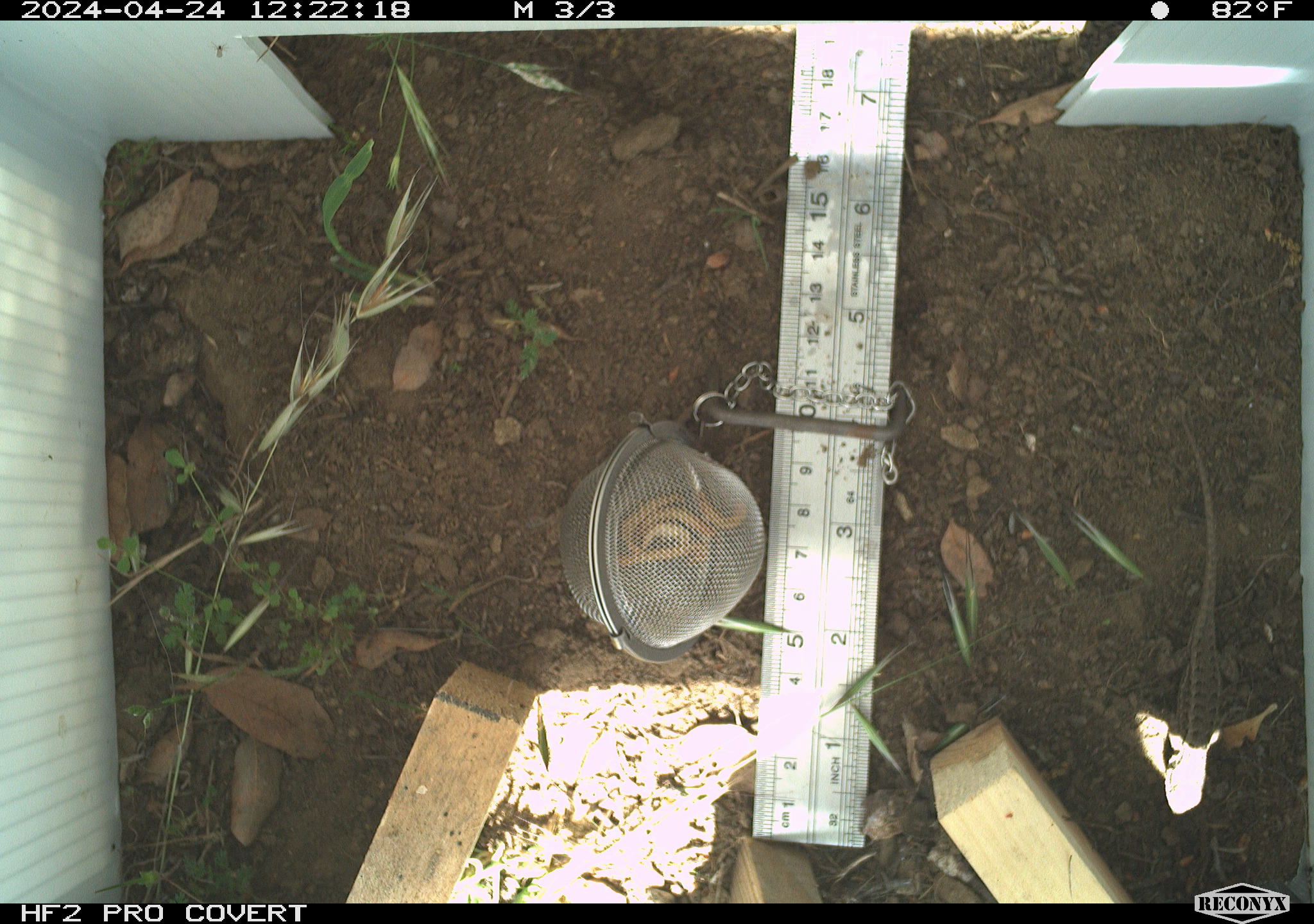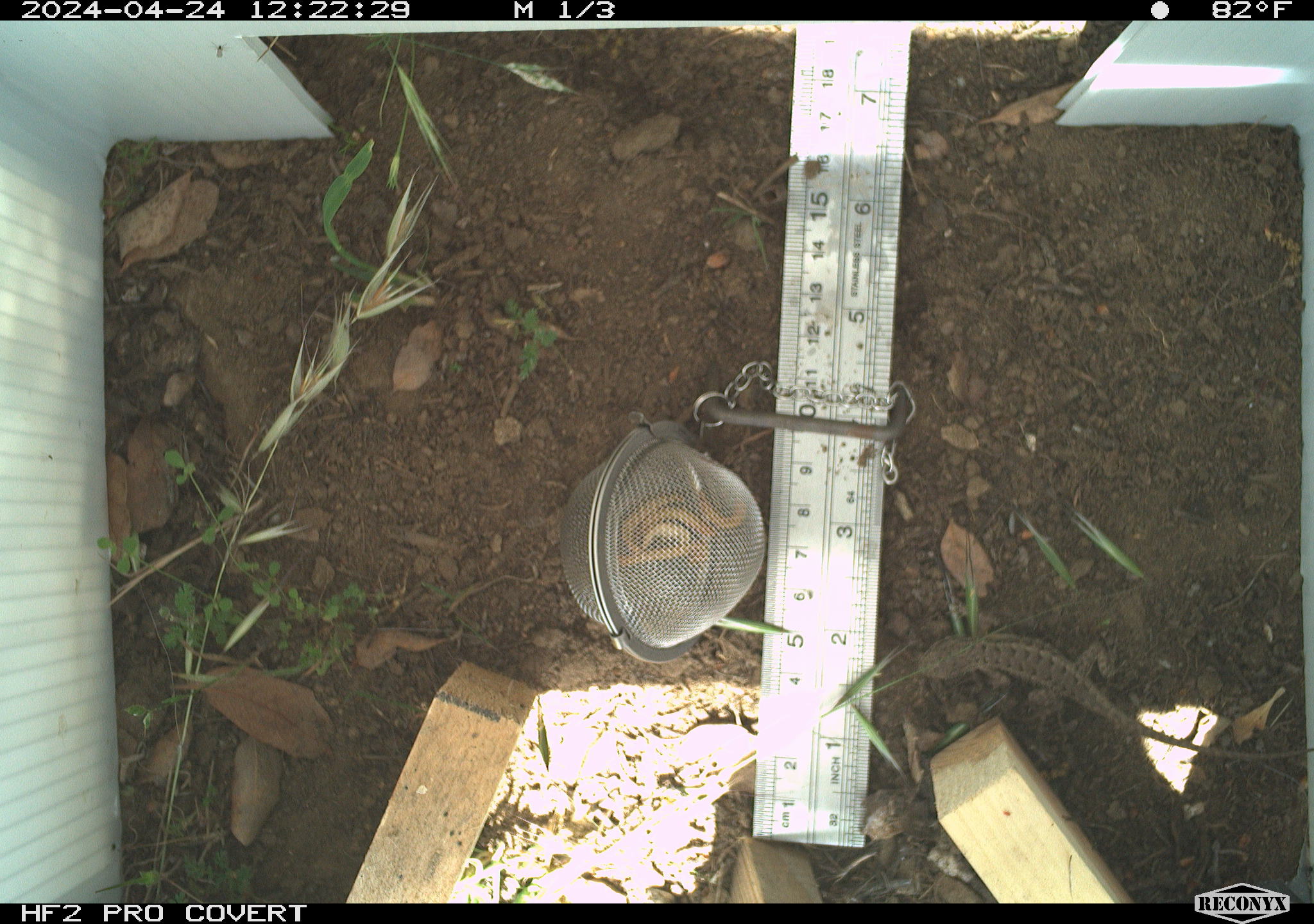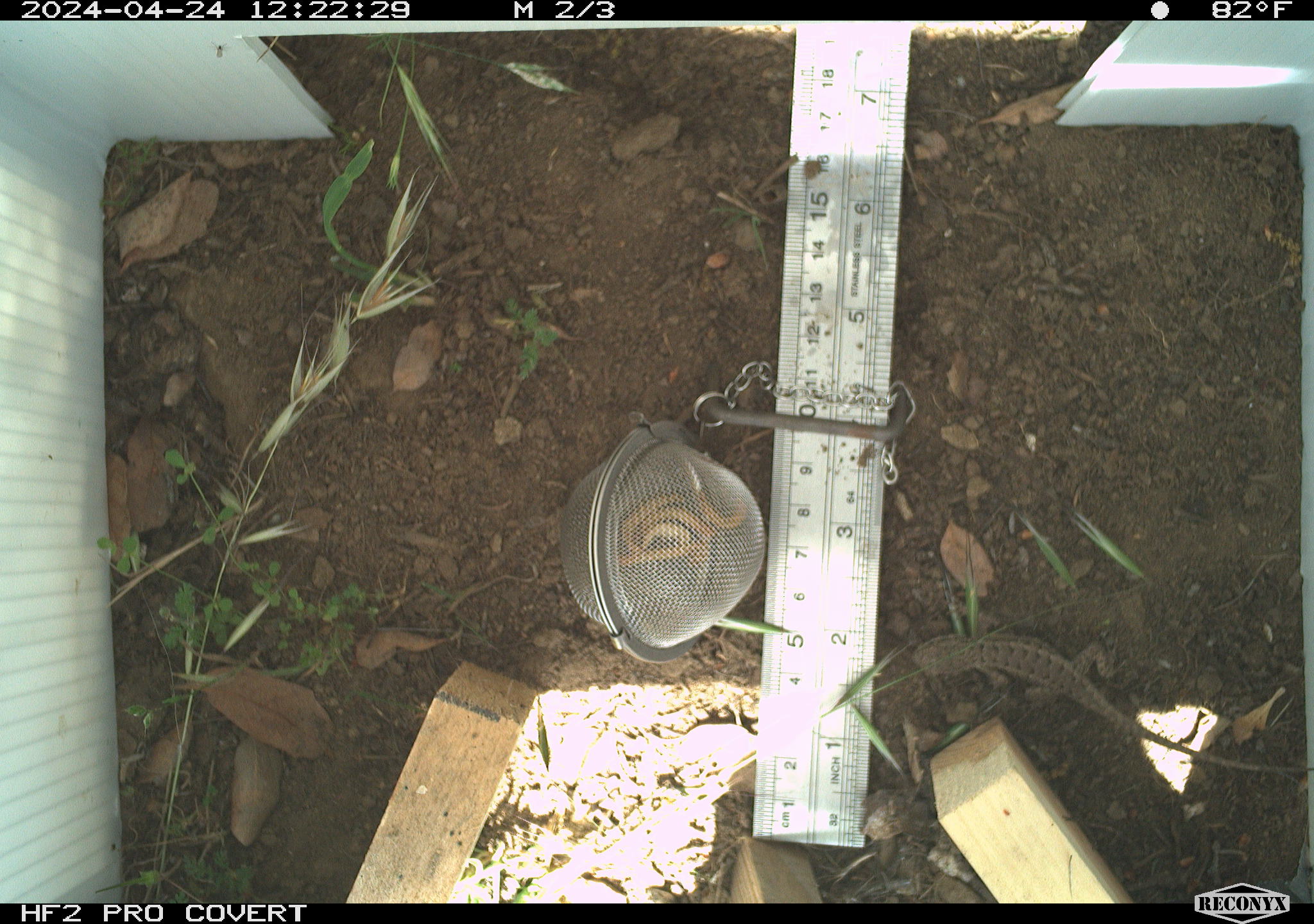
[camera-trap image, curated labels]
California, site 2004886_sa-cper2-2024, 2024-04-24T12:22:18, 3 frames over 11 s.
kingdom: Animalia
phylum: Chordata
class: Reptilia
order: Squamata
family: Phrynosomatidae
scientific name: Phrynosomatidae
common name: north american spiny lizards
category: sceloporus/uta species